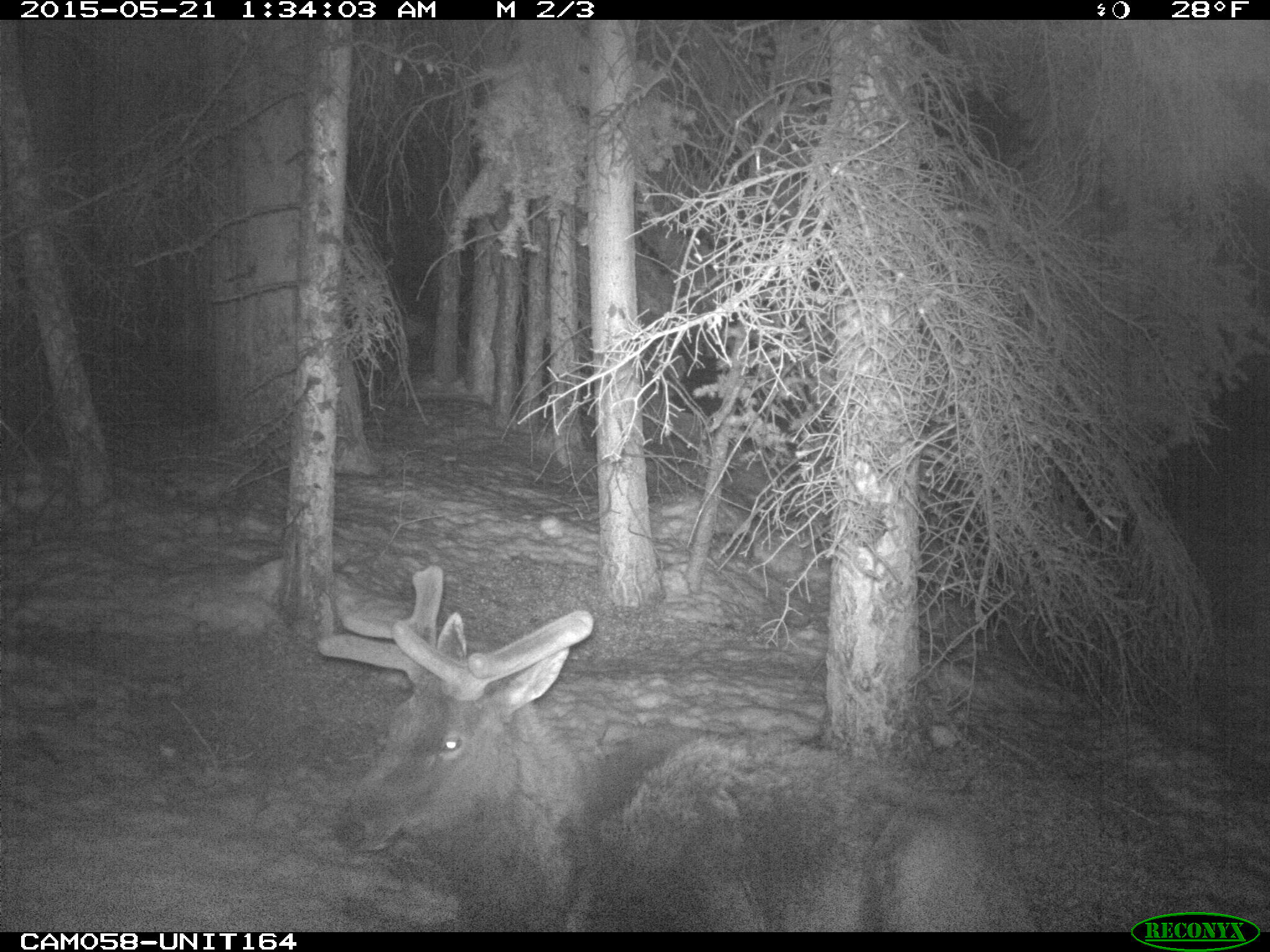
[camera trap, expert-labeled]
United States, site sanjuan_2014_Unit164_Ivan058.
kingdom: Animalia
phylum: Chordata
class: Mammalia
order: Artiodactyla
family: Cervidae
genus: Cervus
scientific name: Cervus elaphus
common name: red deer